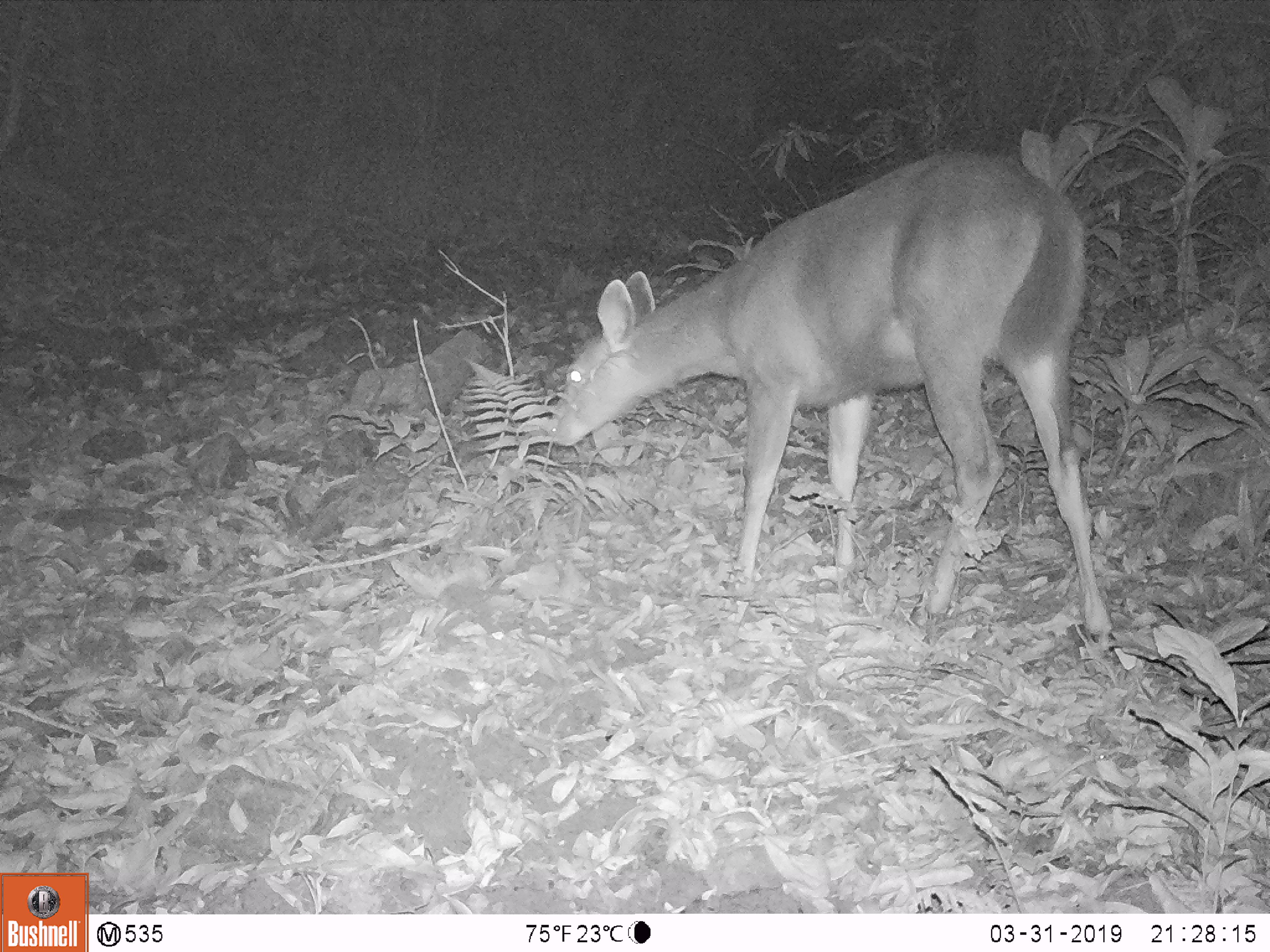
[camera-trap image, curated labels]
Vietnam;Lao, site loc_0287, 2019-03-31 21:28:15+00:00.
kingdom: Animalia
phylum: Chordata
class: Mammalia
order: Artiodactyla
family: Cervidae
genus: Rusa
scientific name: Rusa unicolor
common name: sambar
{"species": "sambar (Rusa unicolor)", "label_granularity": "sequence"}